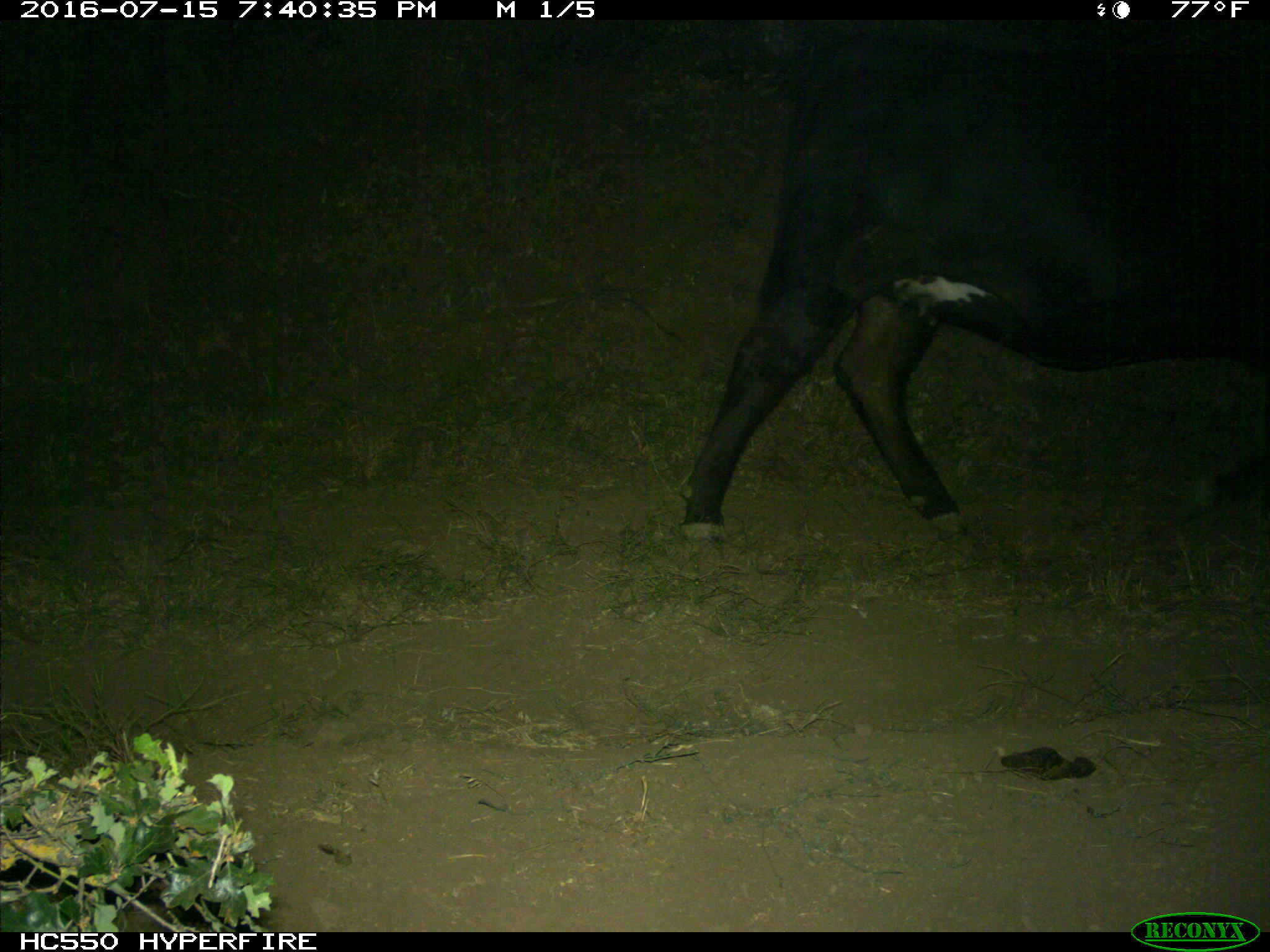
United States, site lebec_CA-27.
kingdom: Animalia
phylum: Chordata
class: Mammalia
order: Artiodactyla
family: Bovidae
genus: Bos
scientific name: Bos taurus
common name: domestic cow